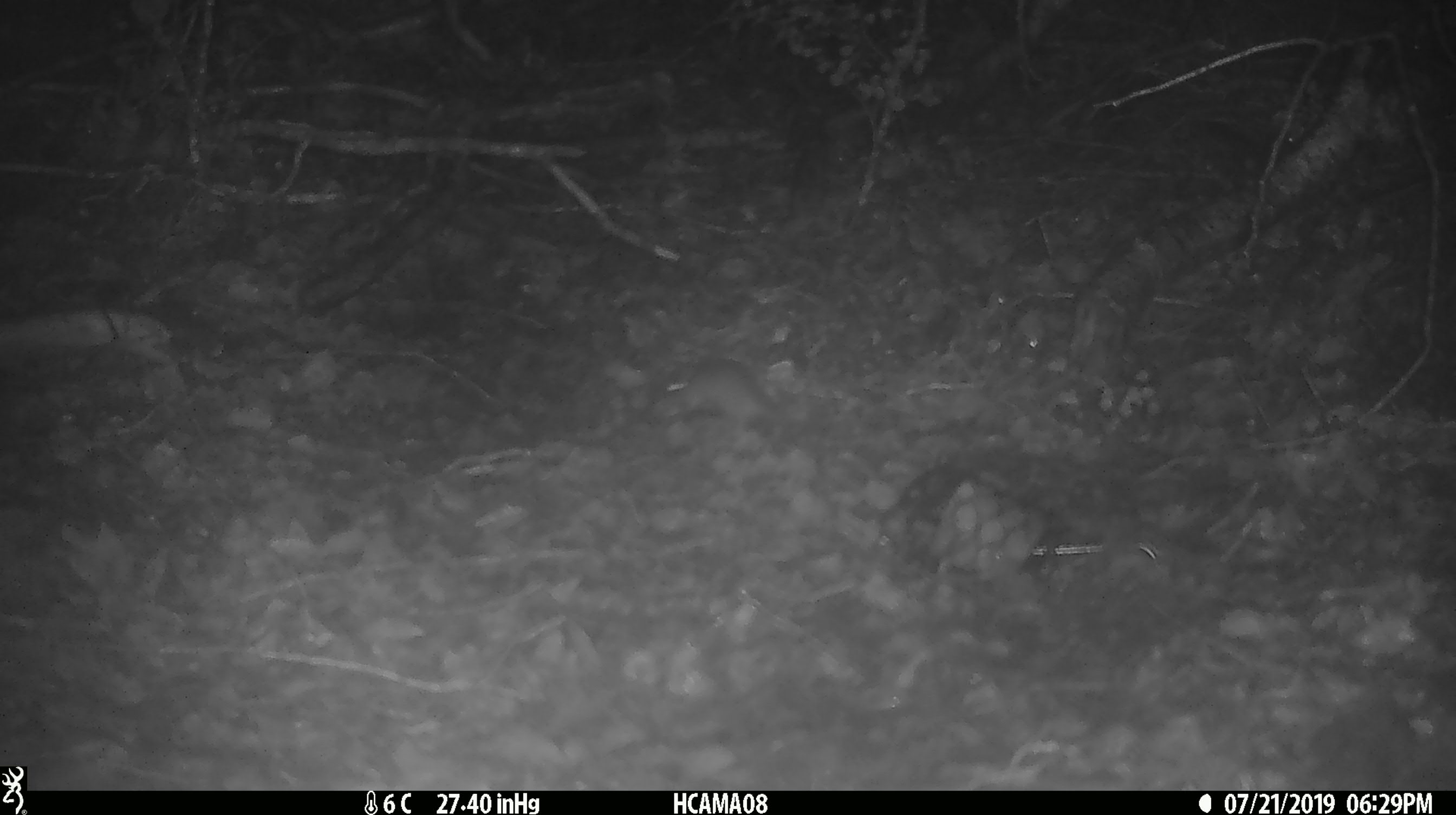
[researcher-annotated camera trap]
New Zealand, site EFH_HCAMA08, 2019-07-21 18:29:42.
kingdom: Animalia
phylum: Chordata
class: Mammalia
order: Rodentia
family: Muridae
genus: Mus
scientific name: Mus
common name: mouse